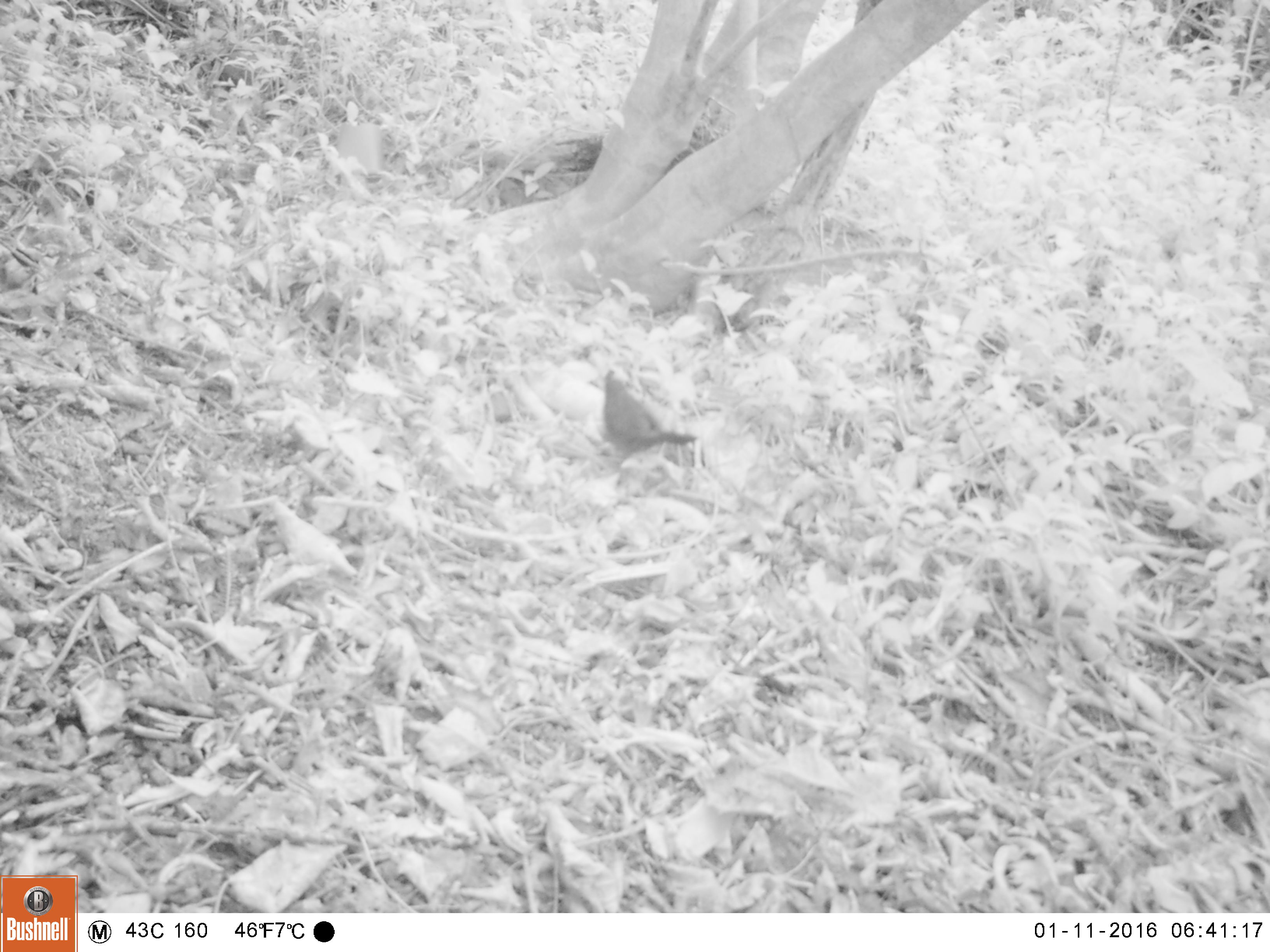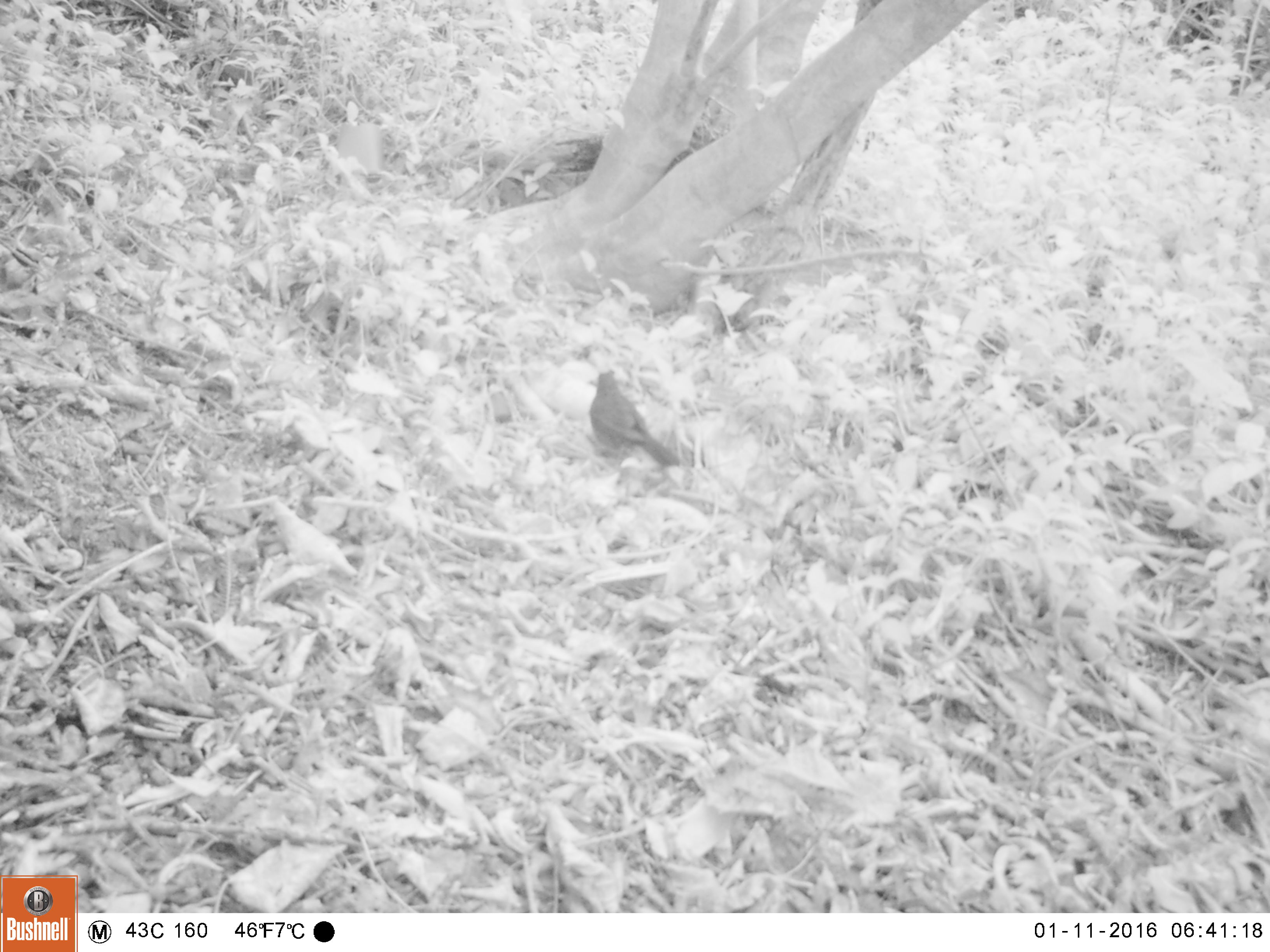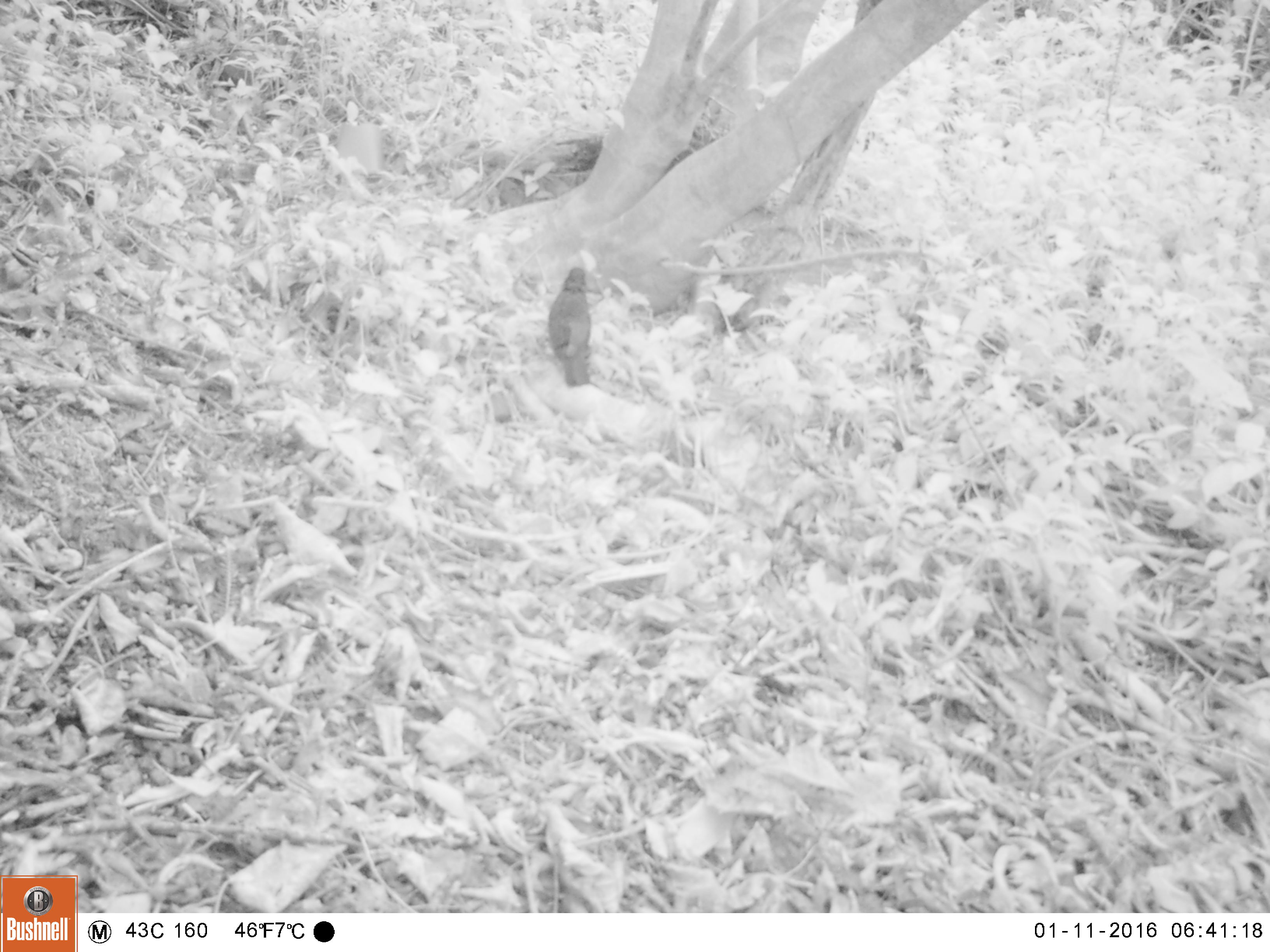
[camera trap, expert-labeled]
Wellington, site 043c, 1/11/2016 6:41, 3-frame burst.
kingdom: Animalia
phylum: Chordata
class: Aves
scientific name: Aves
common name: bird